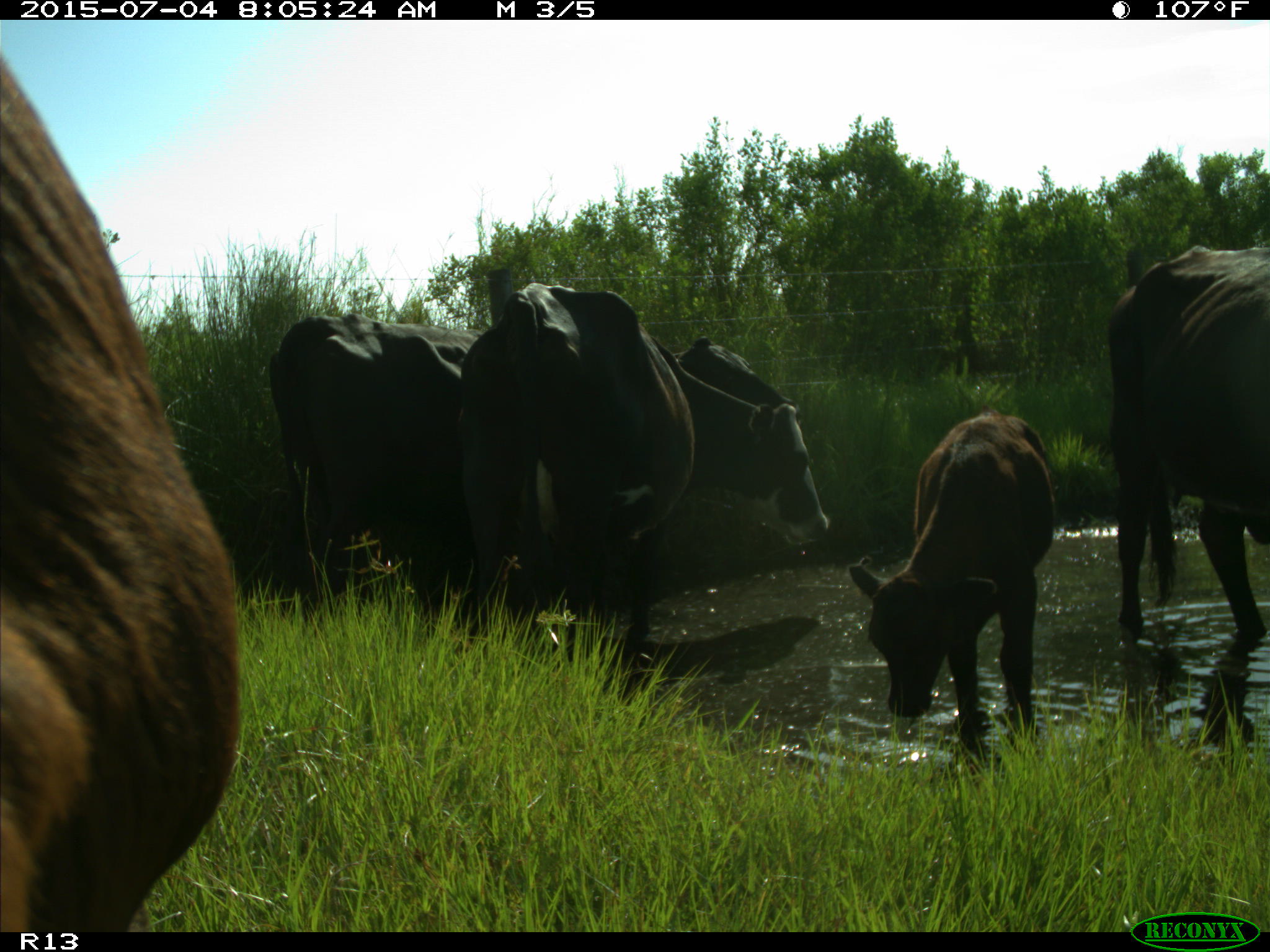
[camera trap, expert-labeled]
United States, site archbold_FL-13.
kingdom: Animalia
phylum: Chordata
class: Mammalia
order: Artiodactyla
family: Bovidae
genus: Bos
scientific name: Bos taurus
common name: domestic cow